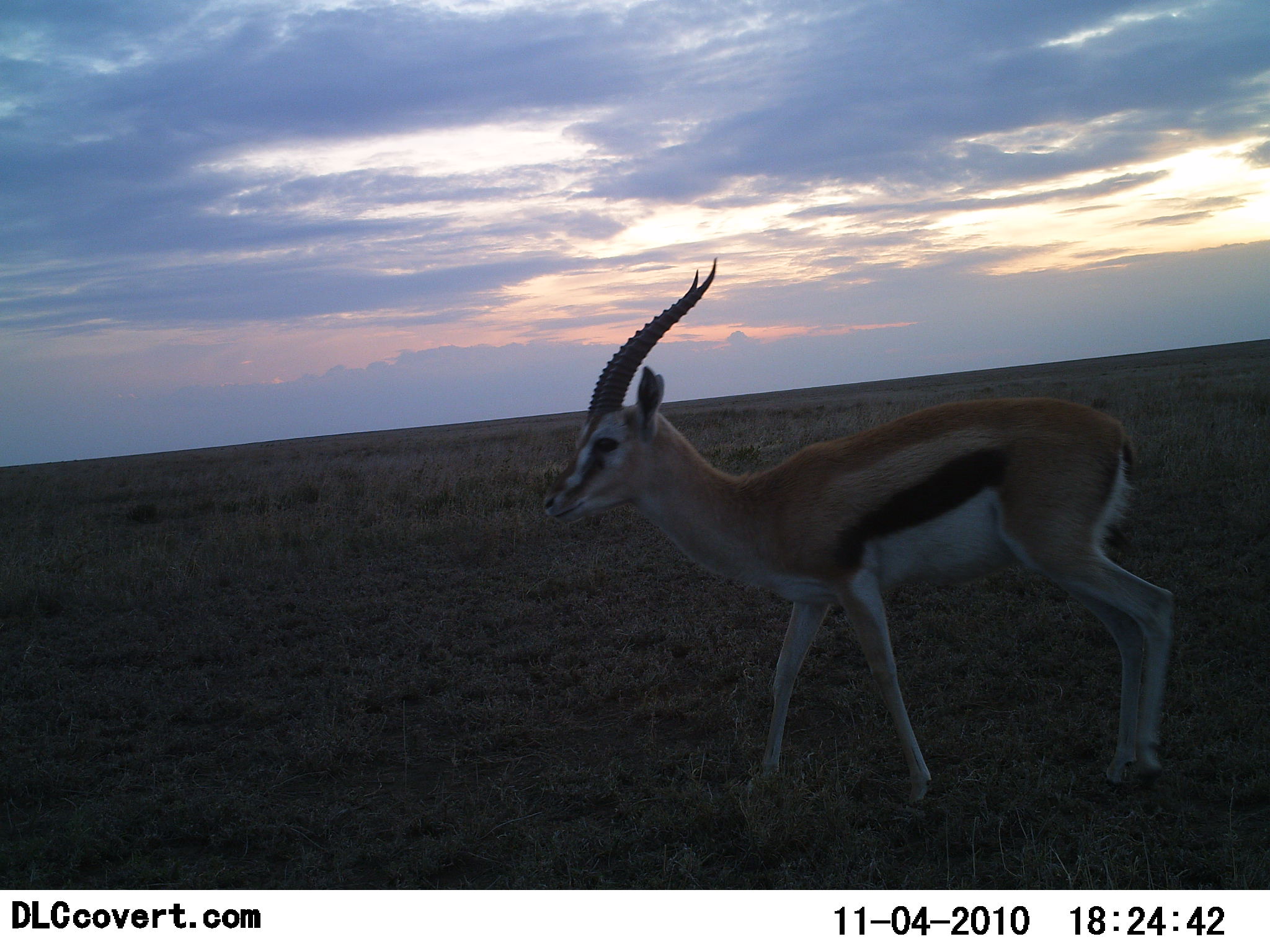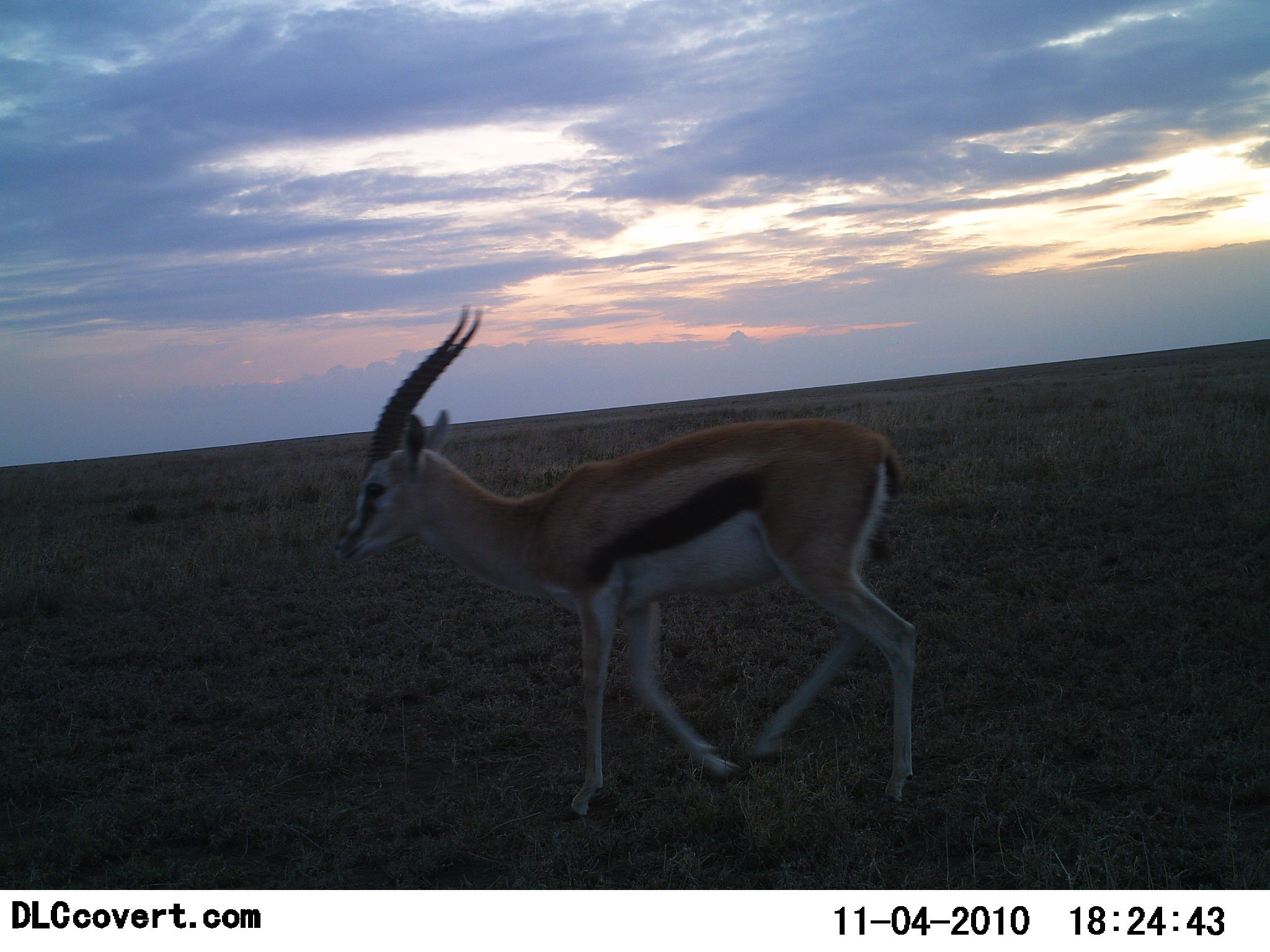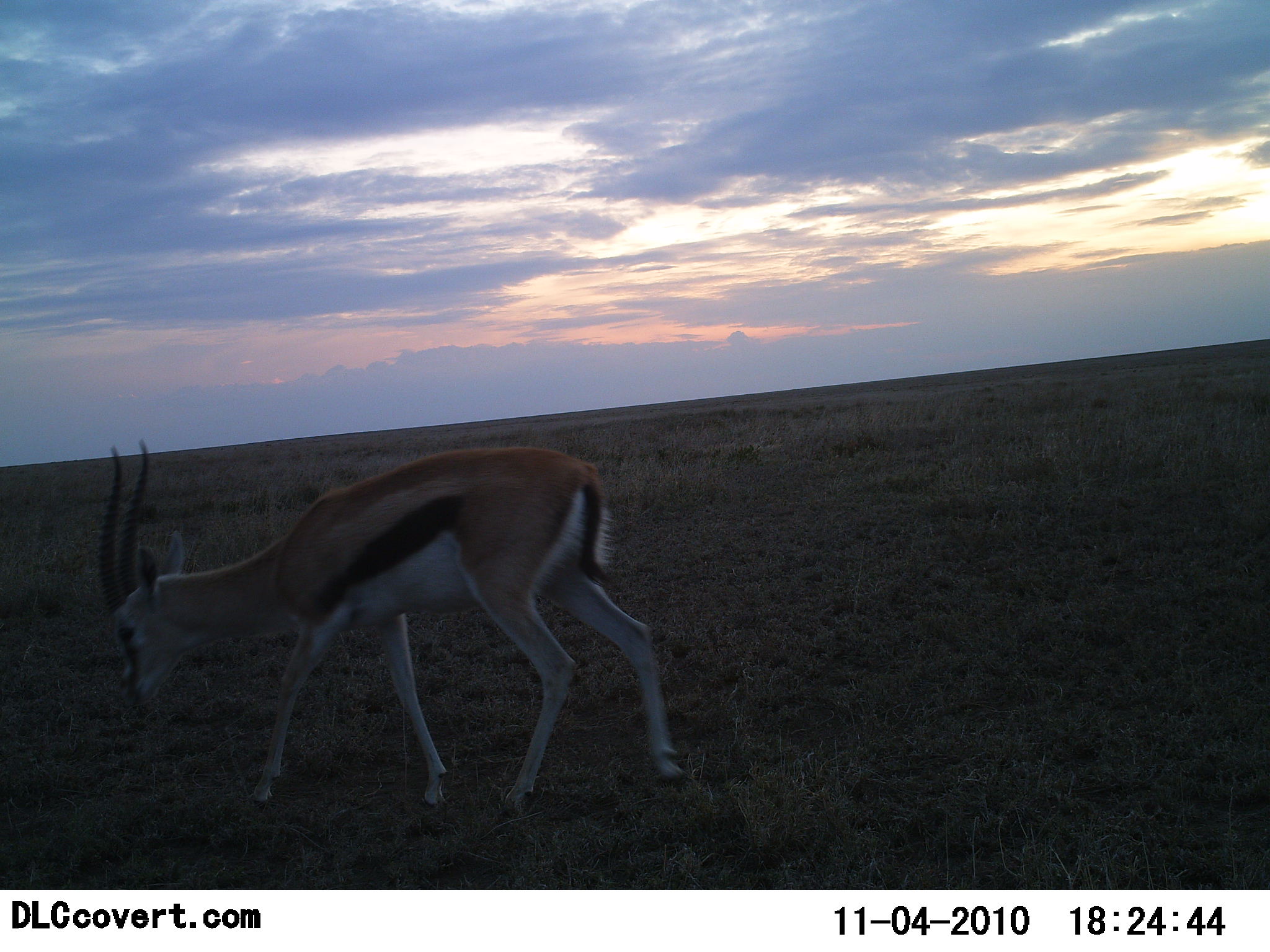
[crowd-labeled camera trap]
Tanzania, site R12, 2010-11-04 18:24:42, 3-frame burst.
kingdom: Animalia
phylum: Chordata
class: Mammalia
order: Artiodactyla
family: Bovidae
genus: Eudorcas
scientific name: Eudorcas thomsonii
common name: thomson's gazelle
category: gazellethomsons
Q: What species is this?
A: Gazellethomsons (thomson's gazelle) (Eudorcas thomsonii).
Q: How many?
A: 1.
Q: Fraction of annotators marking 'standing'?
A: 0%.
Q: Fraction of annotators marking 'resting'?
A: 0%.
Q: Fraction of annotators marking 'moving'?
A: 96%.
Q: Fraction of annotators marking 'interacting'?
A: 0%.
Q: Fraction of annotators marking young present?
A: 0%.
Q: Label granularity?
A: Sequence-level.